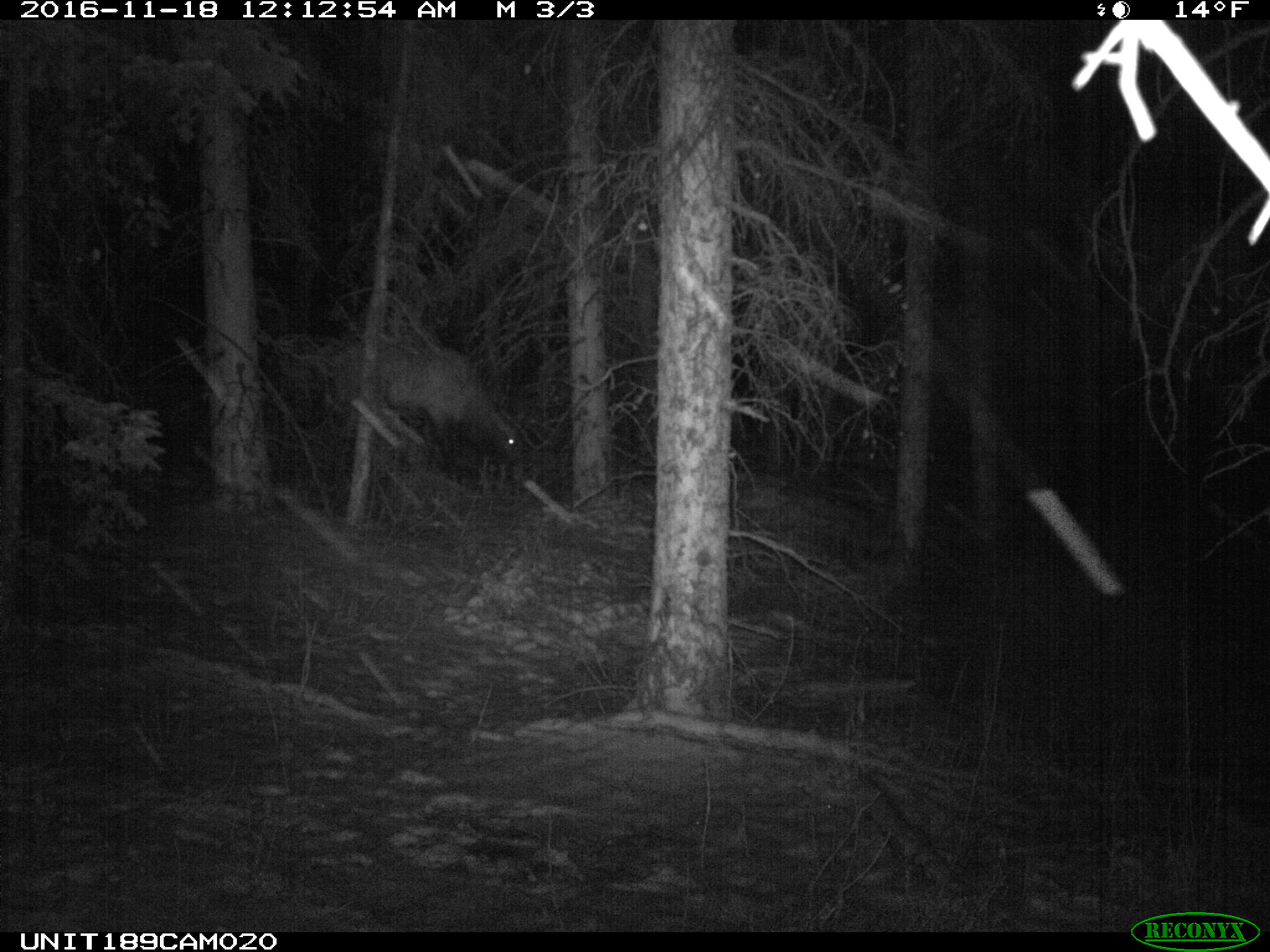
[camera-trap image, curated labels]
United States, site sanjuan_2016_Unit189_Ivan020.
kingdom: Animalia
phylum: Chordata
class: Mammalia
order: Artiodactyla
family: Cervidae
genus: Cervus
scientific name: Cervus elaphus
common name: red deer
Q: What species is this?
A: Cervus elaphus (red deer).